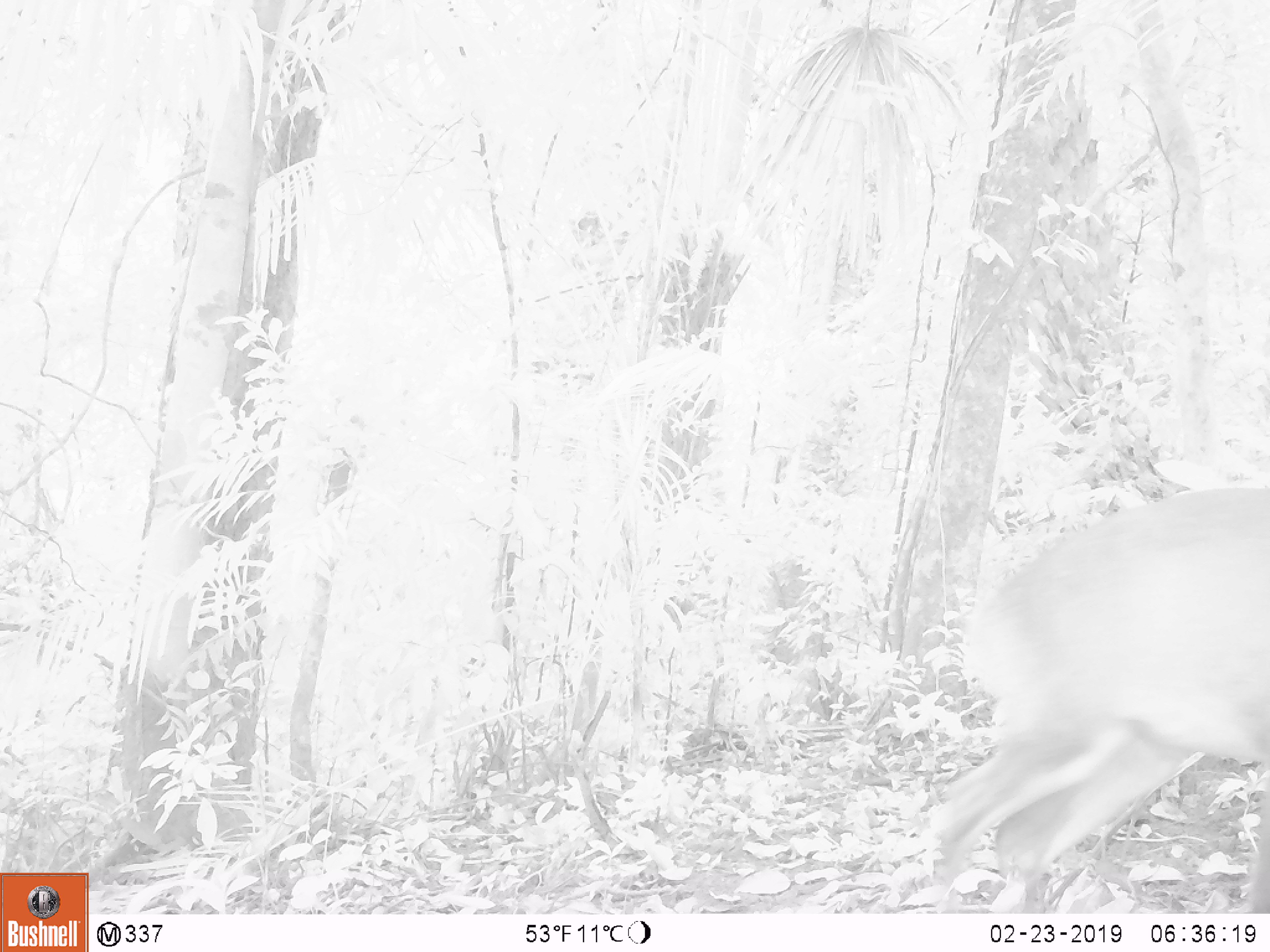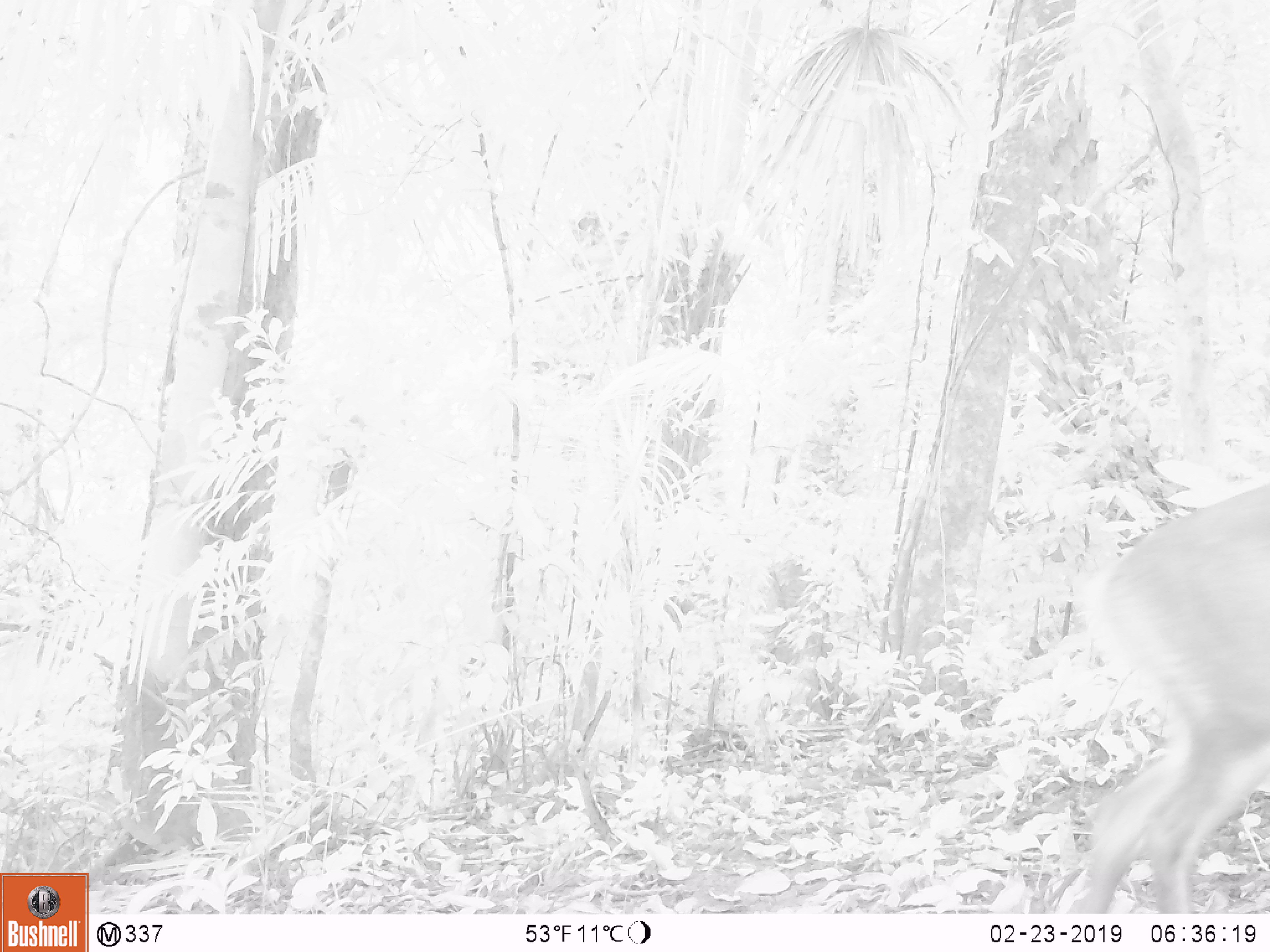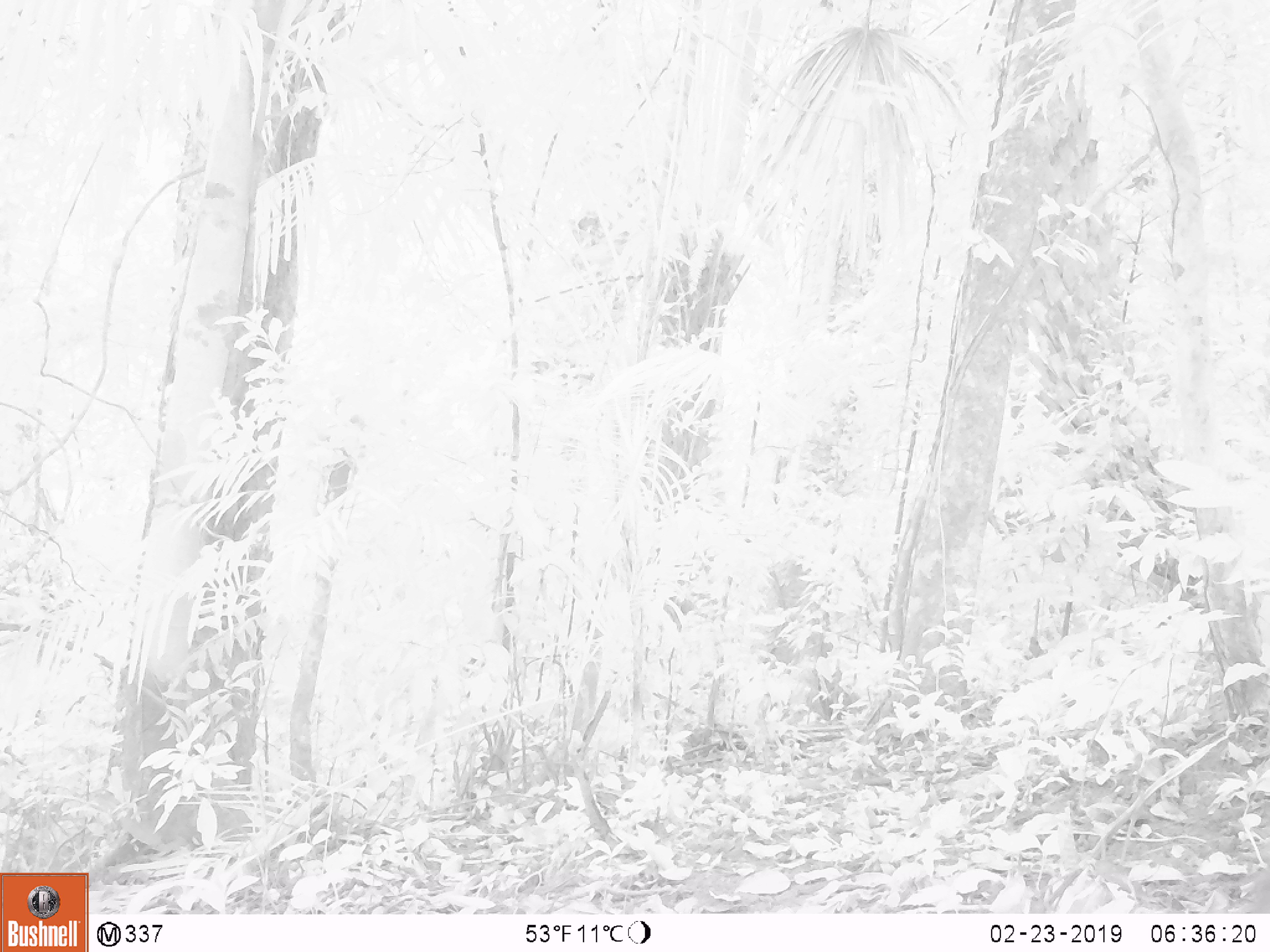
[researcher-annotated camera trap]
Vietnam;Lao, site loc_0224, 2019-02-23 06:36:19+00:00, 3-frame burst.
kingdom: Animalia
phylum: Chordata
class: Mammalia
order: Artiodactyla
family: Cervidae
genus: Muntiacus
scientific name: Muntiacus vuquangensis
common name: large-antlered muntjac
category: large antlered muntjac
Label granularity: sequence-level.